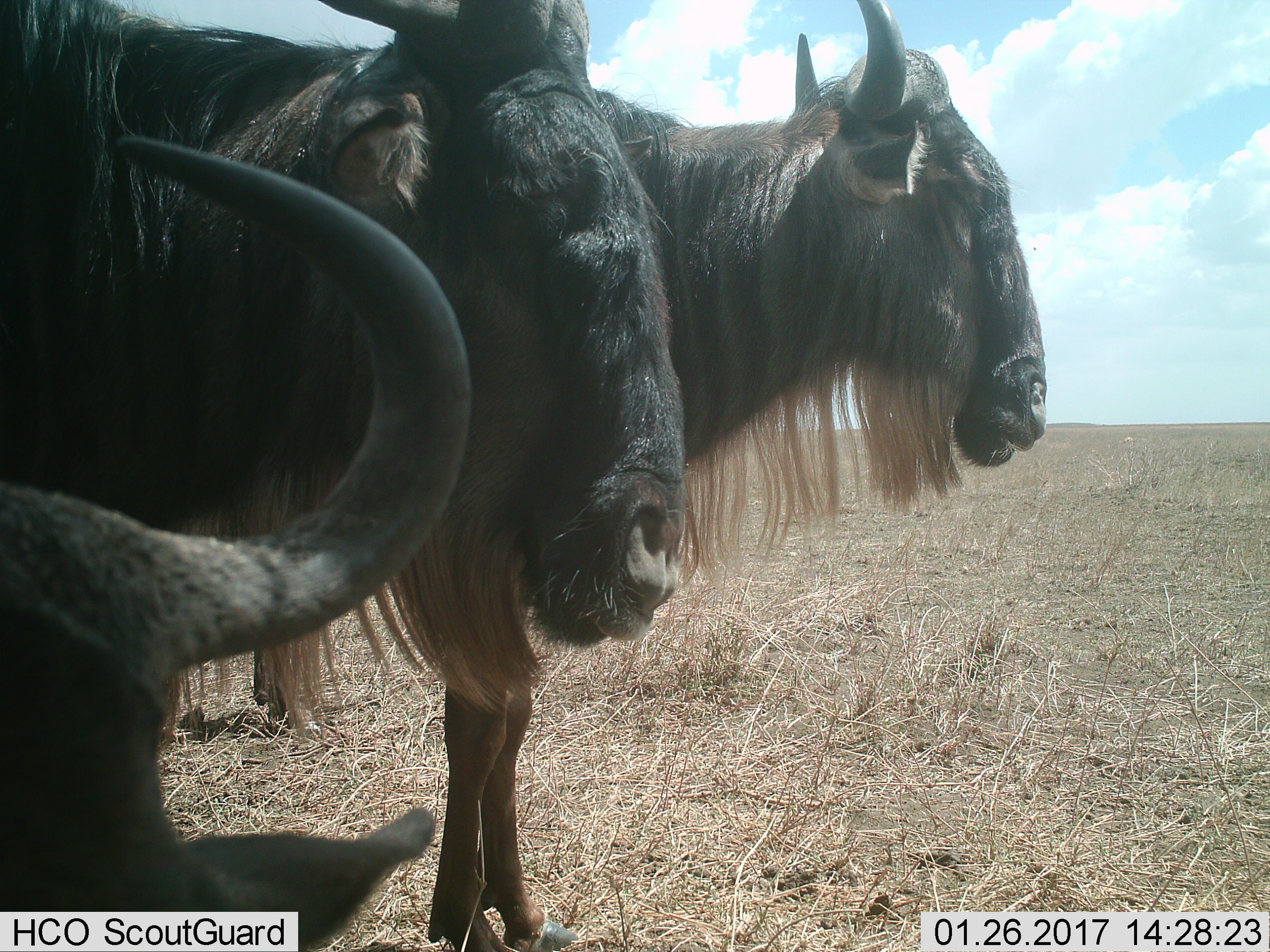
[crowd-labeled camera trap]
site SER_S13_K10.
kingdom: Animalia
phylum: Chordata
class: Mammalia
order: Artiodactyla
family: Bovidae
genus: Connochaetes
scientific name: Connochaetes taurinus taurinus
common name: blue wildebeest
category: wildebeestblue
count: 3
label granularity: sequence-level